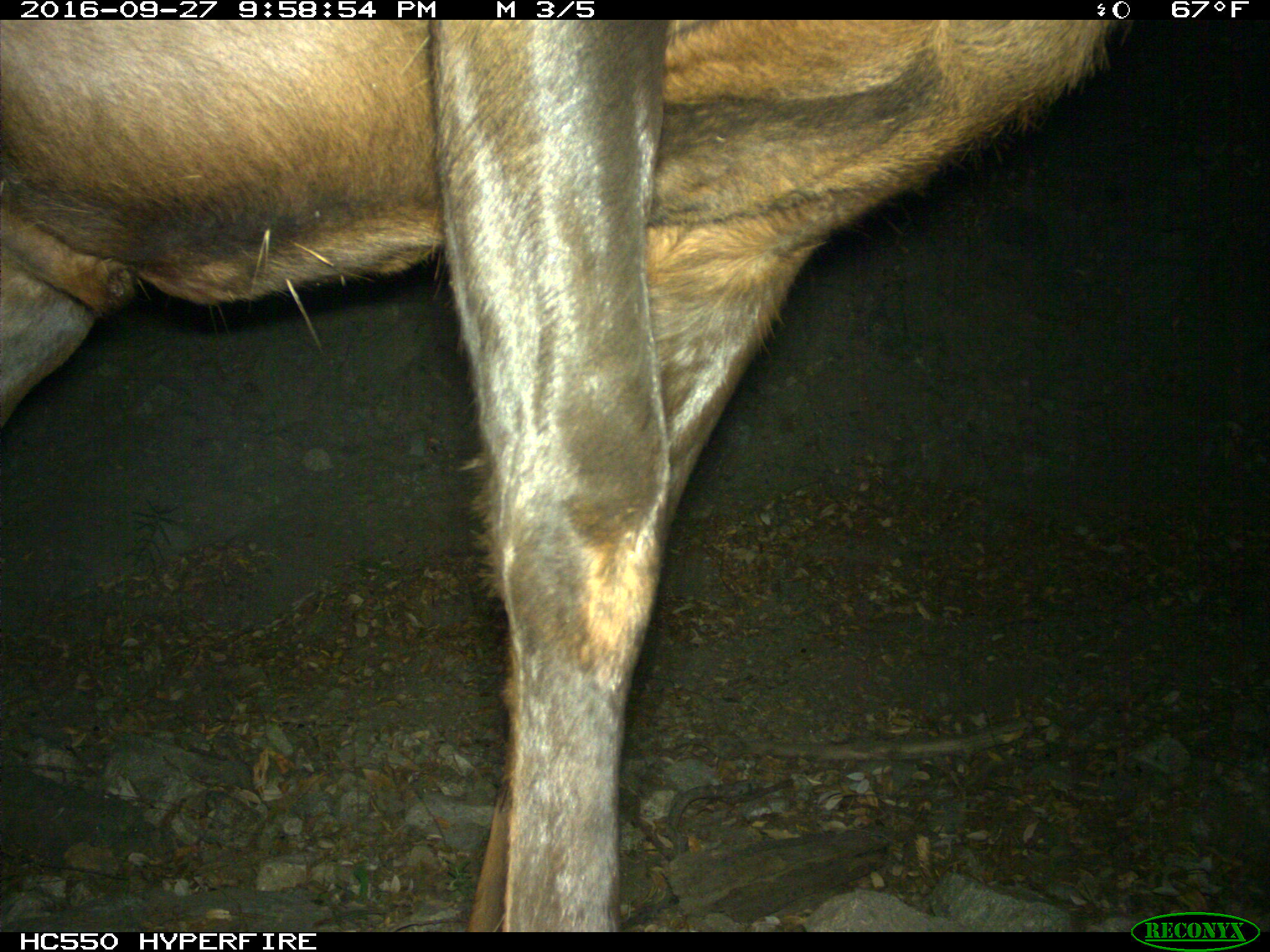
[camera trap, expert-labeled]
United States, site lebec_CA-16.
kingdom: Animalia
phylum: Chordata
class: Mammalia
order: Artiodactyla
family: Cervidae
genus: Cervus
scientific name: Cervus canadensis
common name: elk